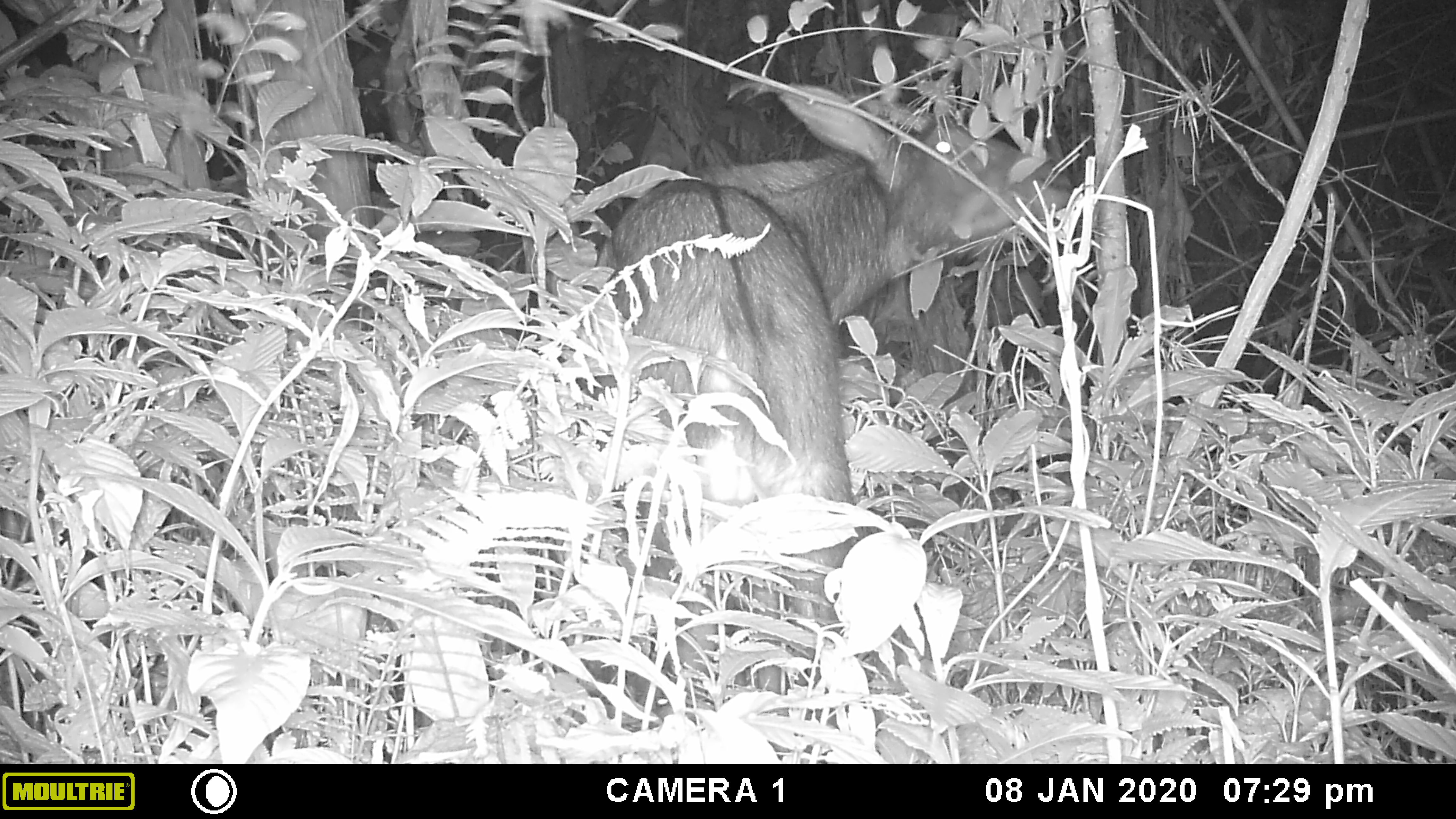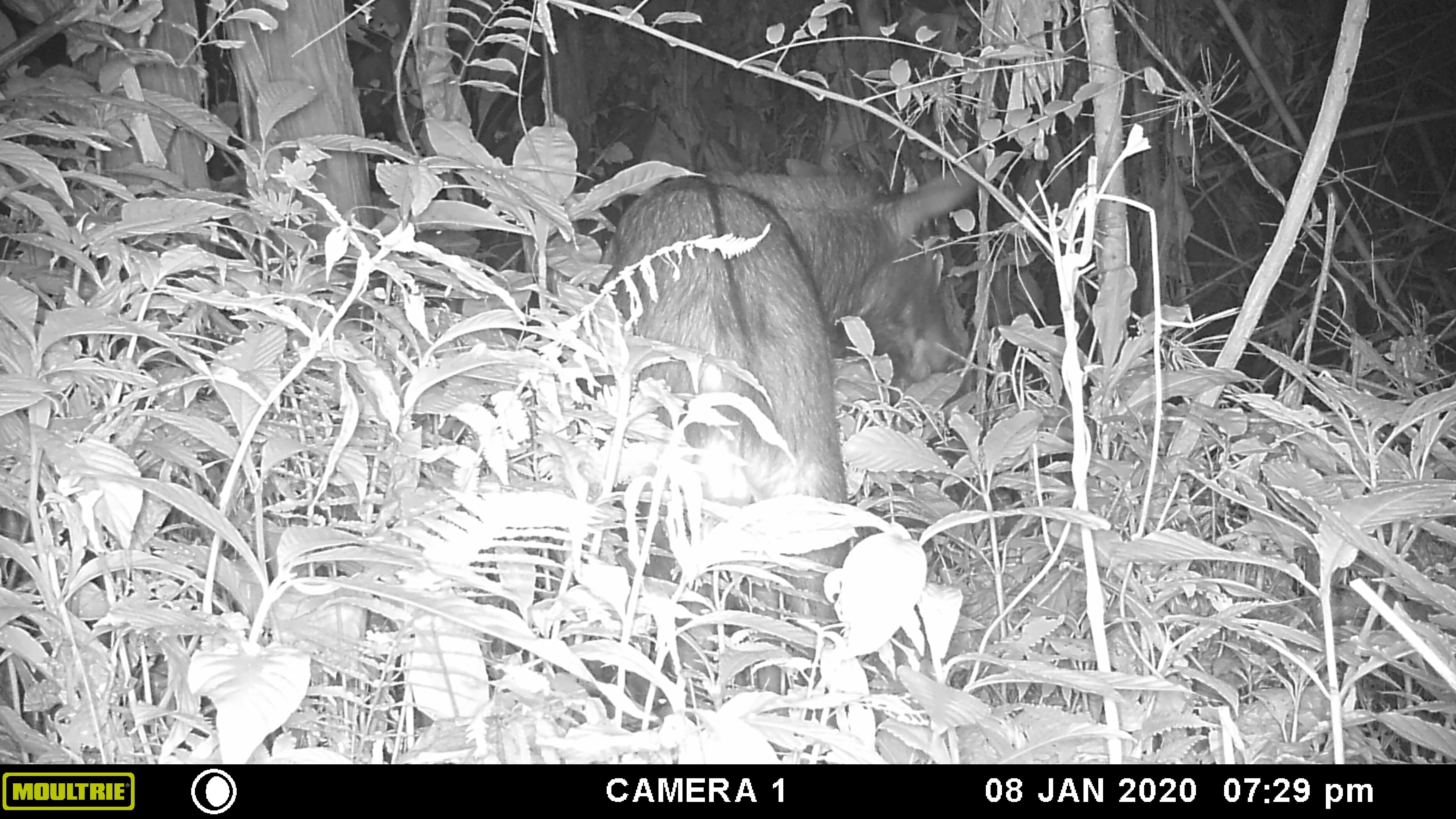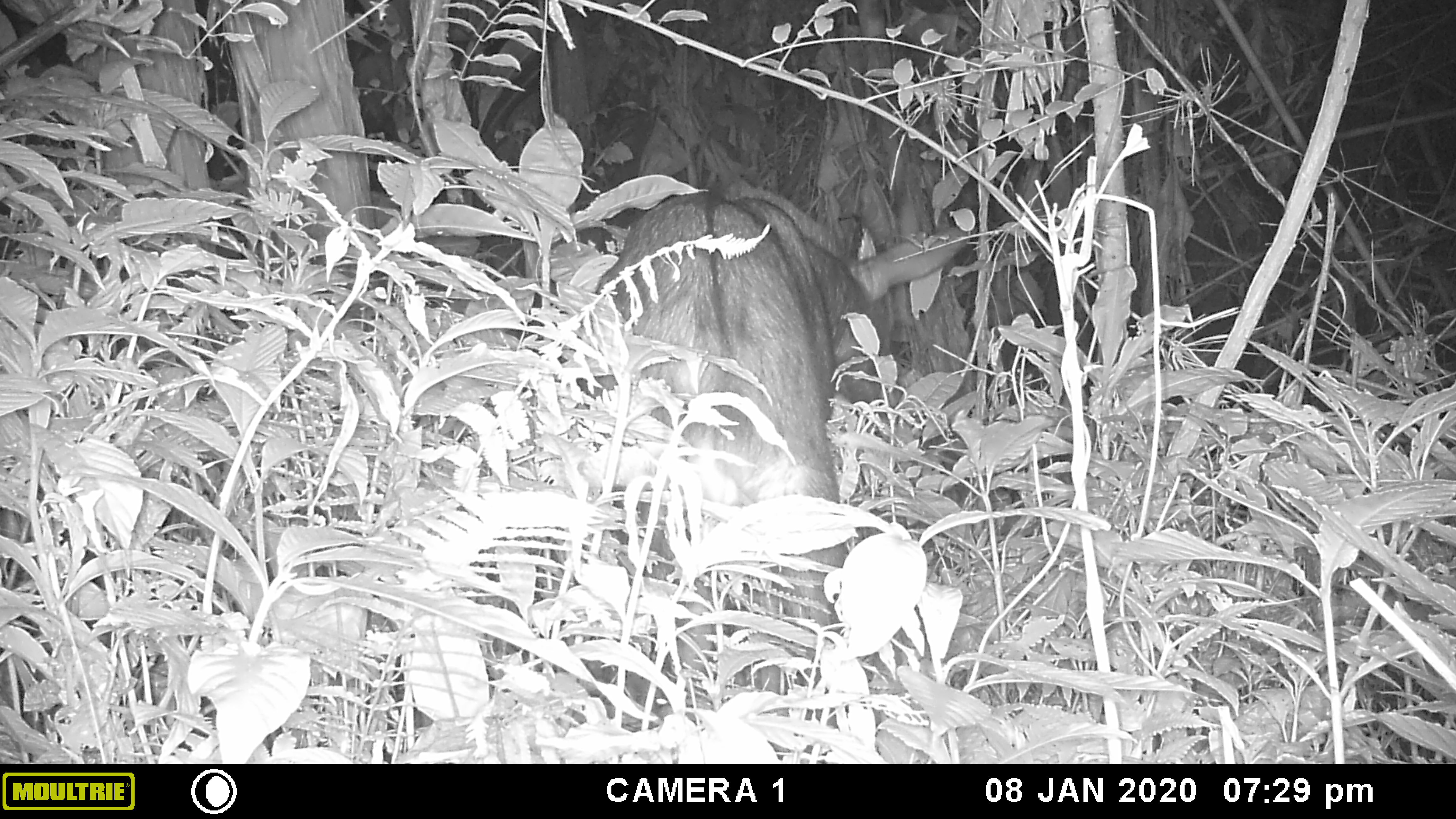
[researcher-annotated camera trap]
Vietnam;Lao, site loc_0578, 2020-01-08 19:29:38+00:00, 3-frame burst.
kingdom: Animalia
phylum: Chordata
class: Mammalia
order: Artiodactyla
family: Bovidae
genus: Capricornis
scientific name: Capricornis sumatraensis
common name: chinese serow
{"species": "chinese serow (Capricornis sumatraensis)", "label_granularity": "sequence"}